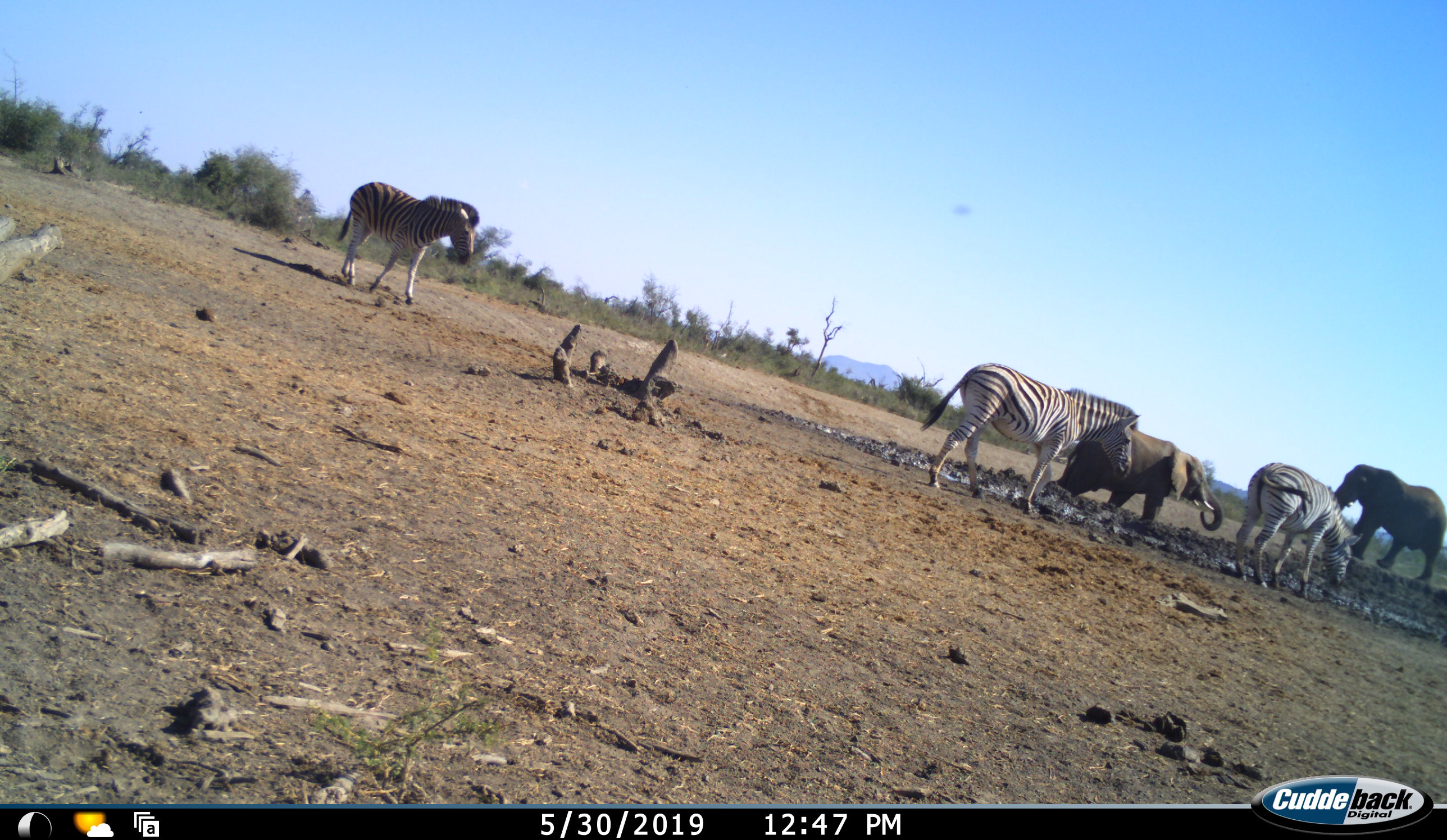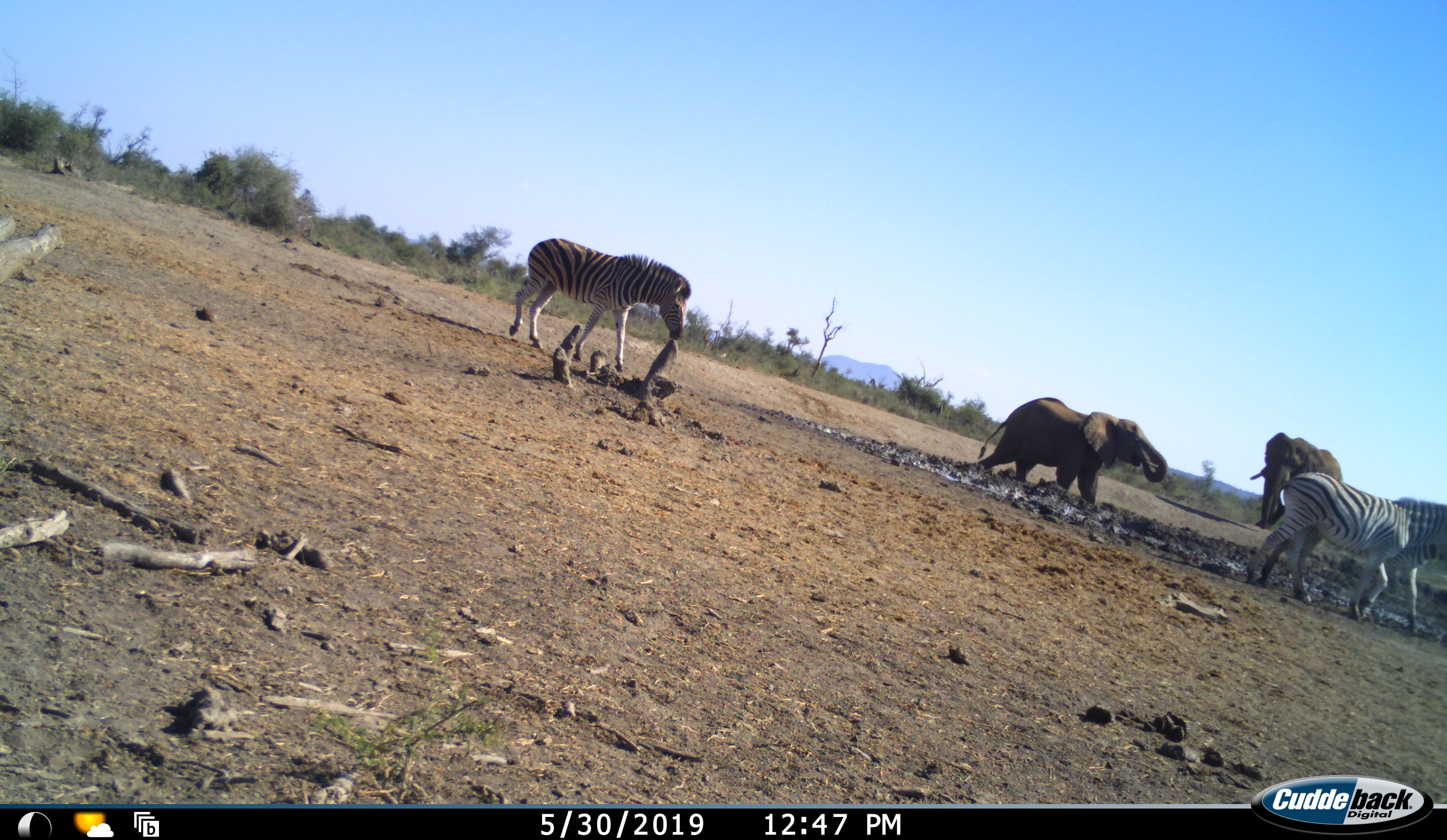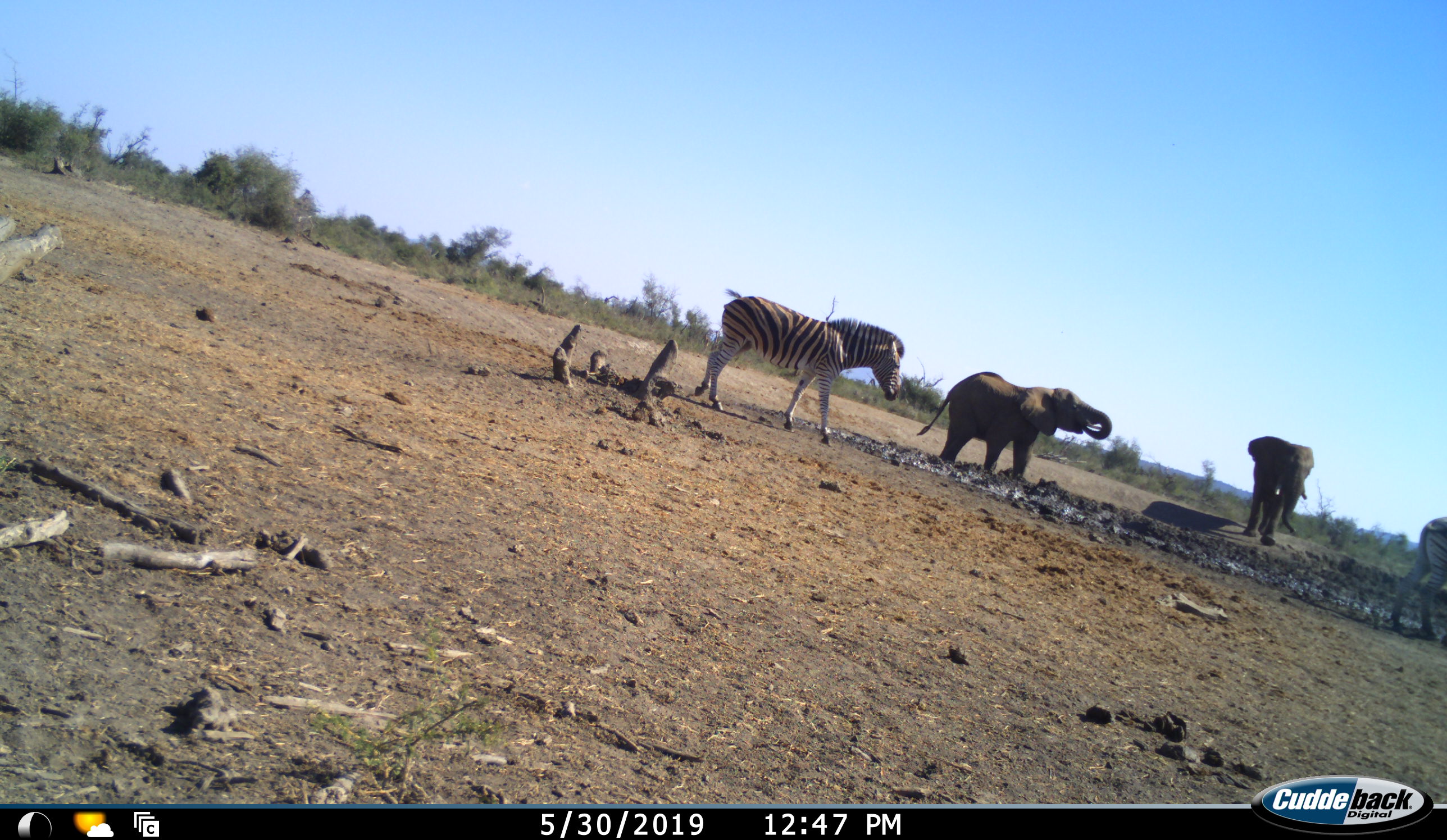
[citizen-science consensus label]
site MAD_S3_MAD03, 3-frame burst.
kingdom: Animalia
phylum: Chordata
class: Mammalia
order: Proboscidea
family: Elephantidae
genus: Loxodonta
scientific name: Loxodonta africana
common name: african bush elephant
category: elephant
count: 2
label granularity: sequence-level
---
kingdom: Animalia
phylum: Chordata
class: Mammalia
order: Perissodactyla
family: Equidae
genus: Equus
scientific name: Equus quagga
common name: plains zebra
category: zebraplains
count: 3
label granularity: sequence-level